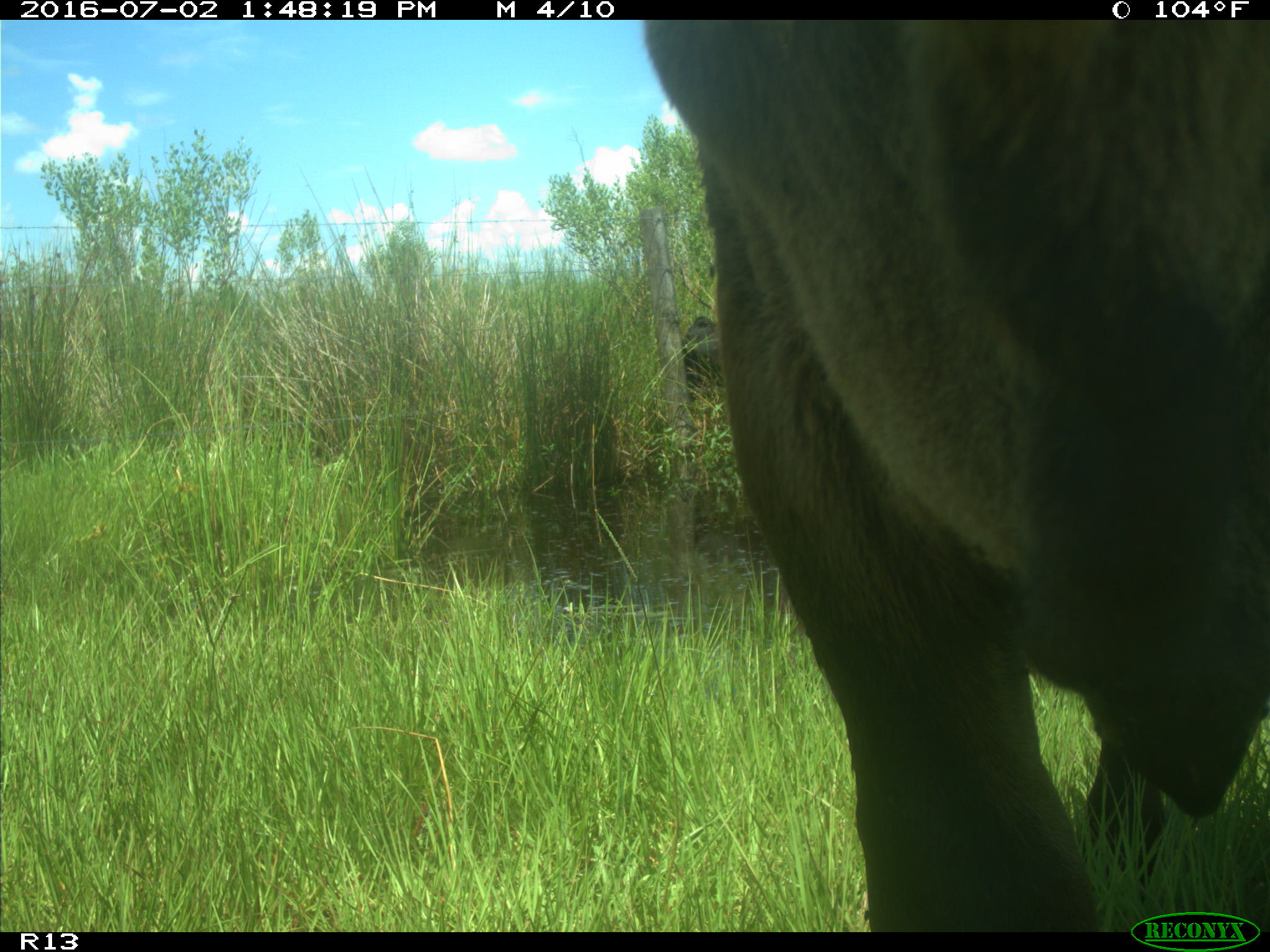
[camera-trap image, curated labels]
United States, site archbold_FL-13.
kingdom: Animalia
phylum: Chordata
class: Mammalia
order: Artiodactyla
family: Bovidae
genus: Bos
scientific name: Bos taurus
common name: domestic cow